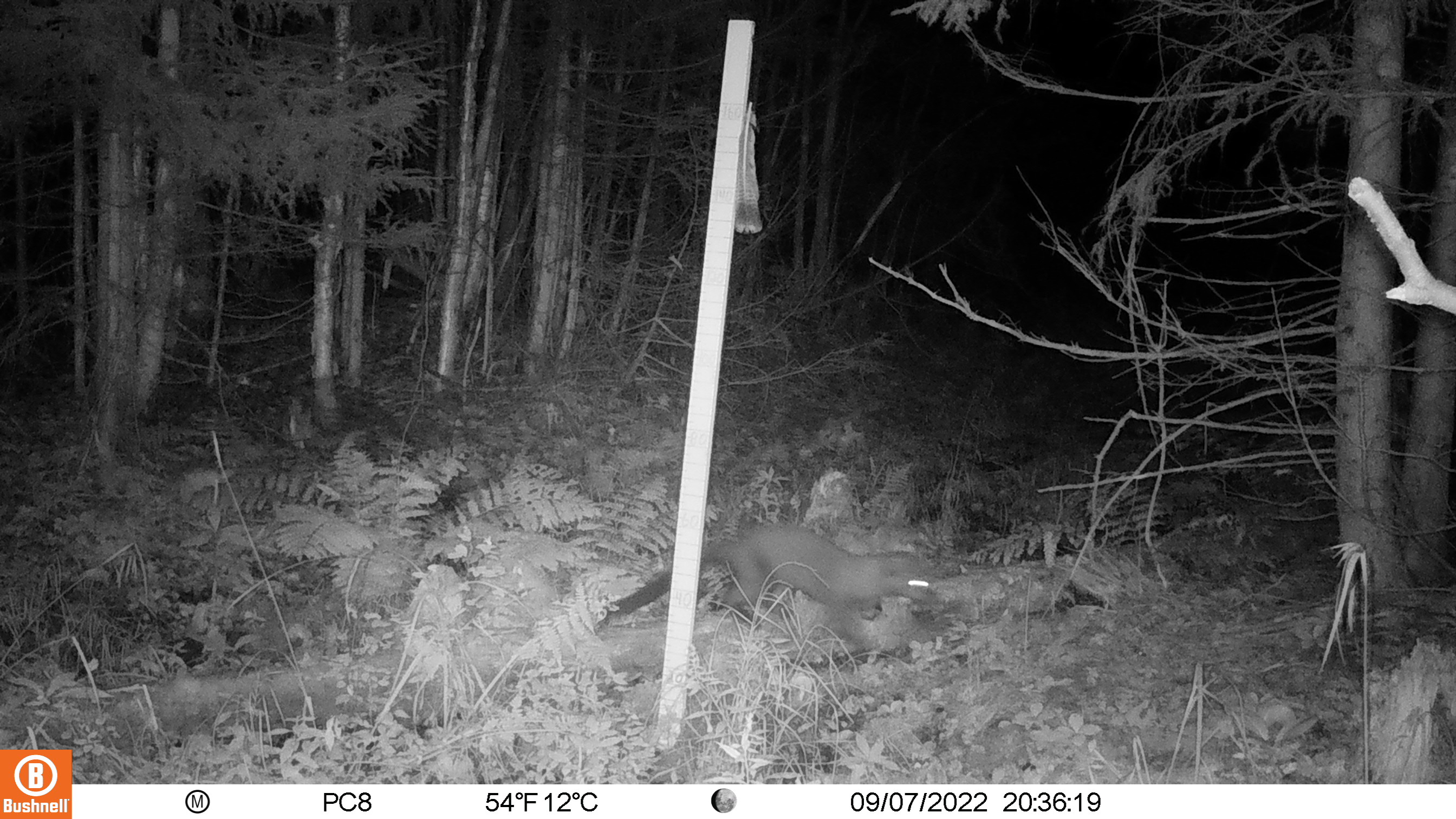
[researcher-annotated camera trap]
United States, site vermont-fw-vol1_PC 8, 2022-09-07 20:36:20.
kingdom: Animalia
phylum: Chordata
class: Mammalia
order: Carnivora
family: Mustelidae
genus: Pekania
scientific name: Pekania pennanti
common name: fisher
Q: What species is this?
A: Fisher (Pekania pennanti).